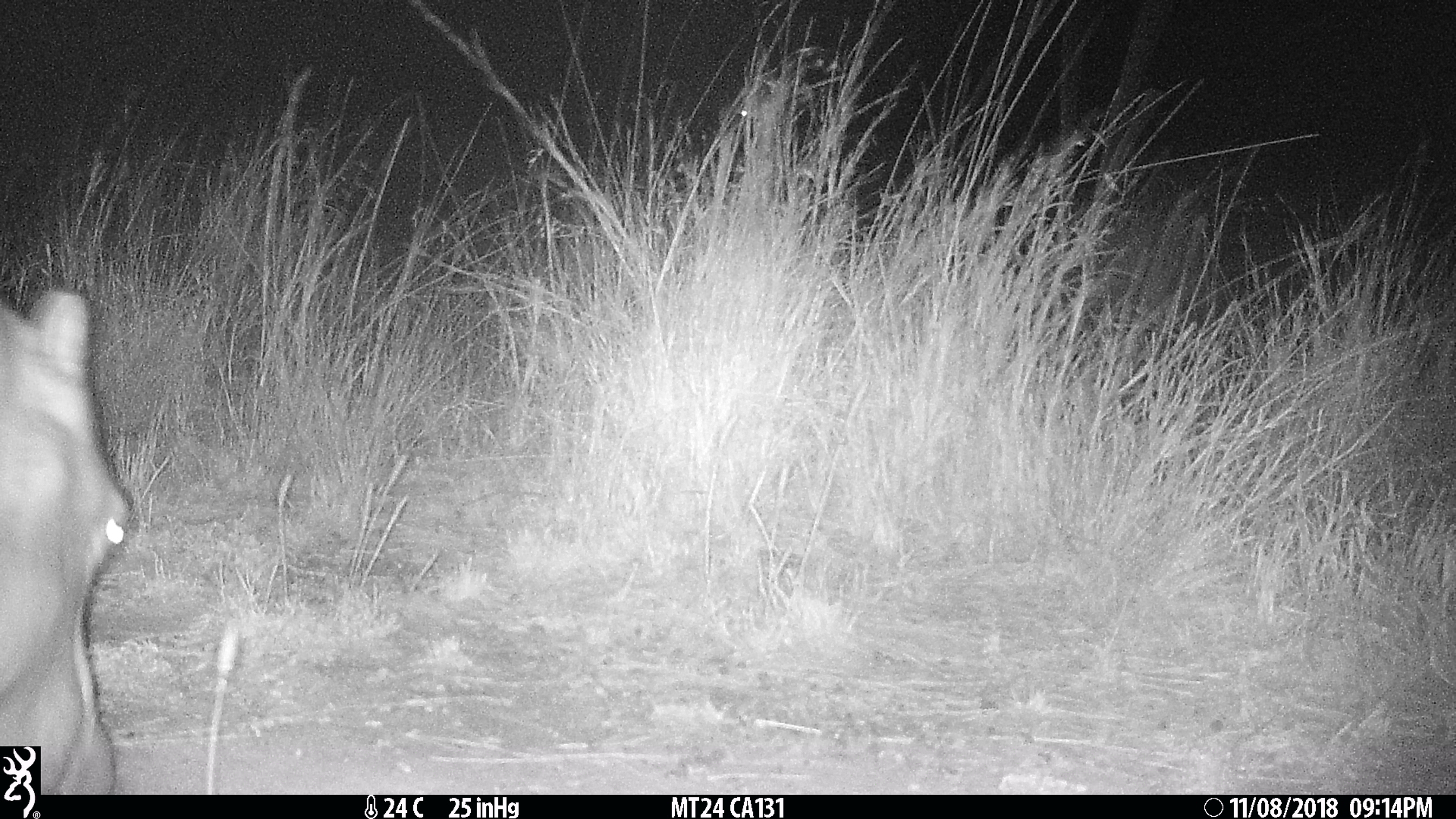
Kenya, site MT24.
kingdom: Animalia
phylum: Chordata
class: Mammalia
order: Artiodactyla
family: Hippopotamidae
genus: Hippopotamus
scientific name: Hippopotamus amphibius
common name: hippopotamus